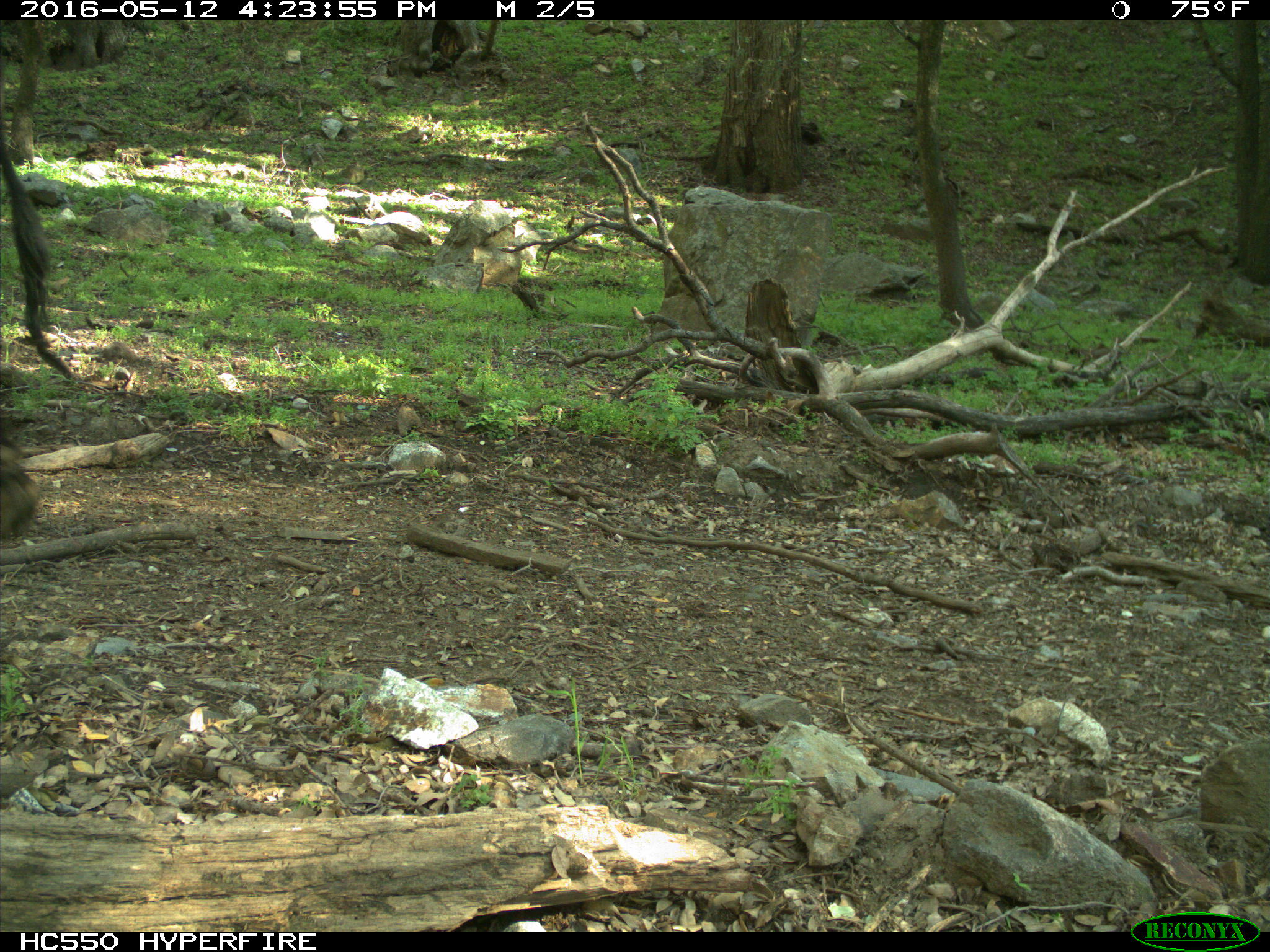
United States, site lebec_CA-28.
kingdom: Animalia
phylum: Chordata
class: Mammalia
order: Artiodactyla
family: Bovidae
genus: Bos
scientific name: Bos taurus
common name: domestic cow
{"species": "Bos taurus (domestic cow)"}